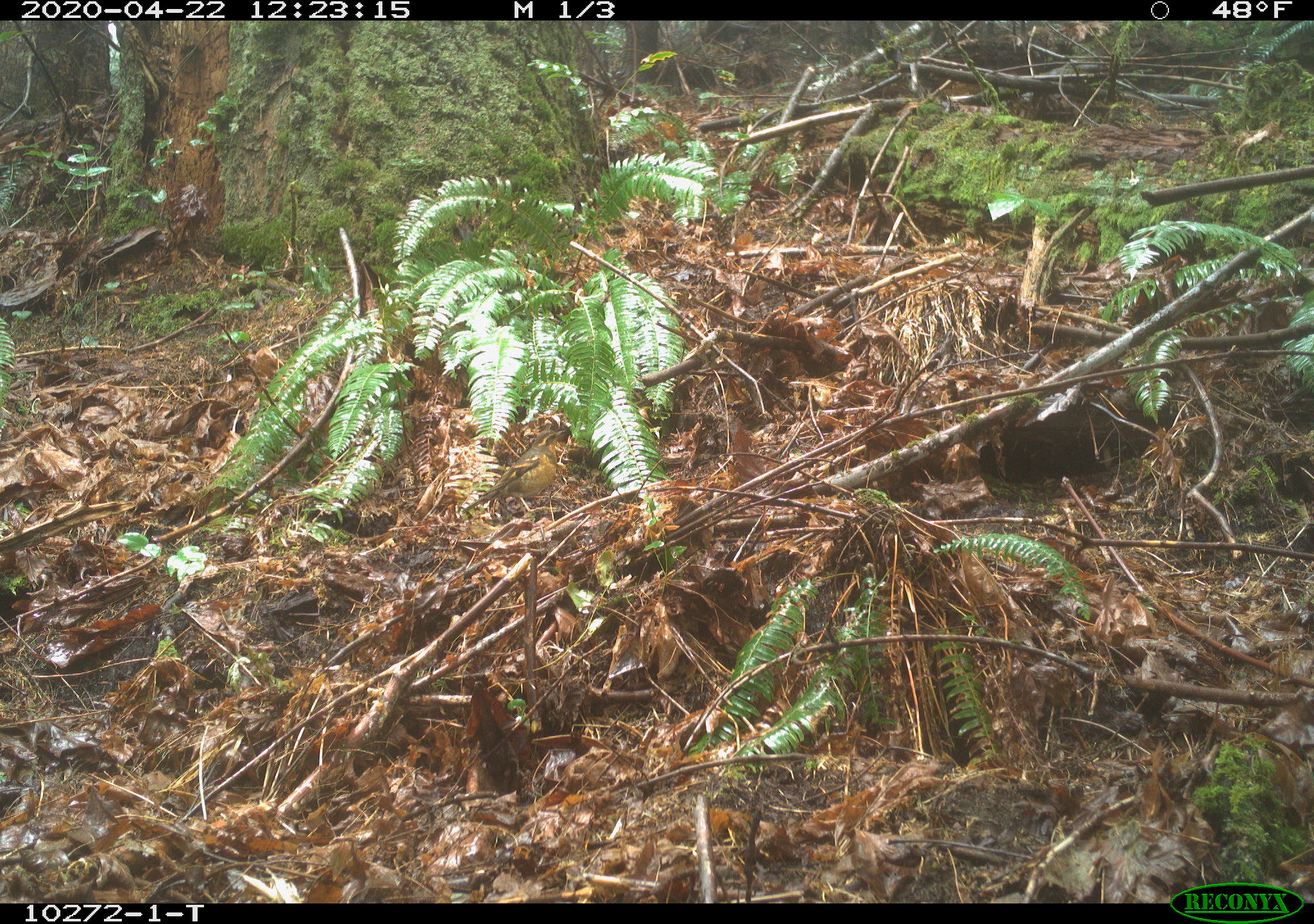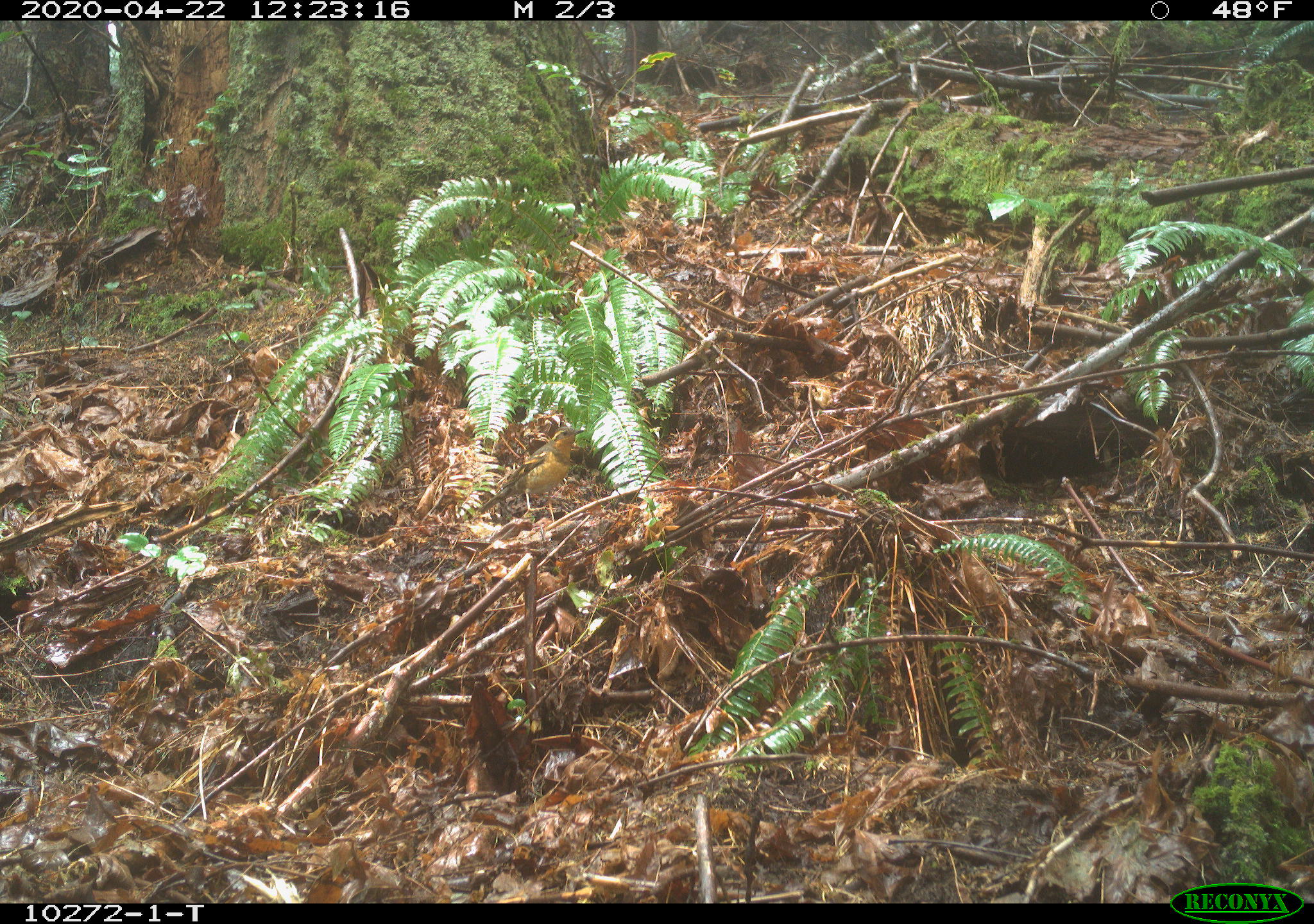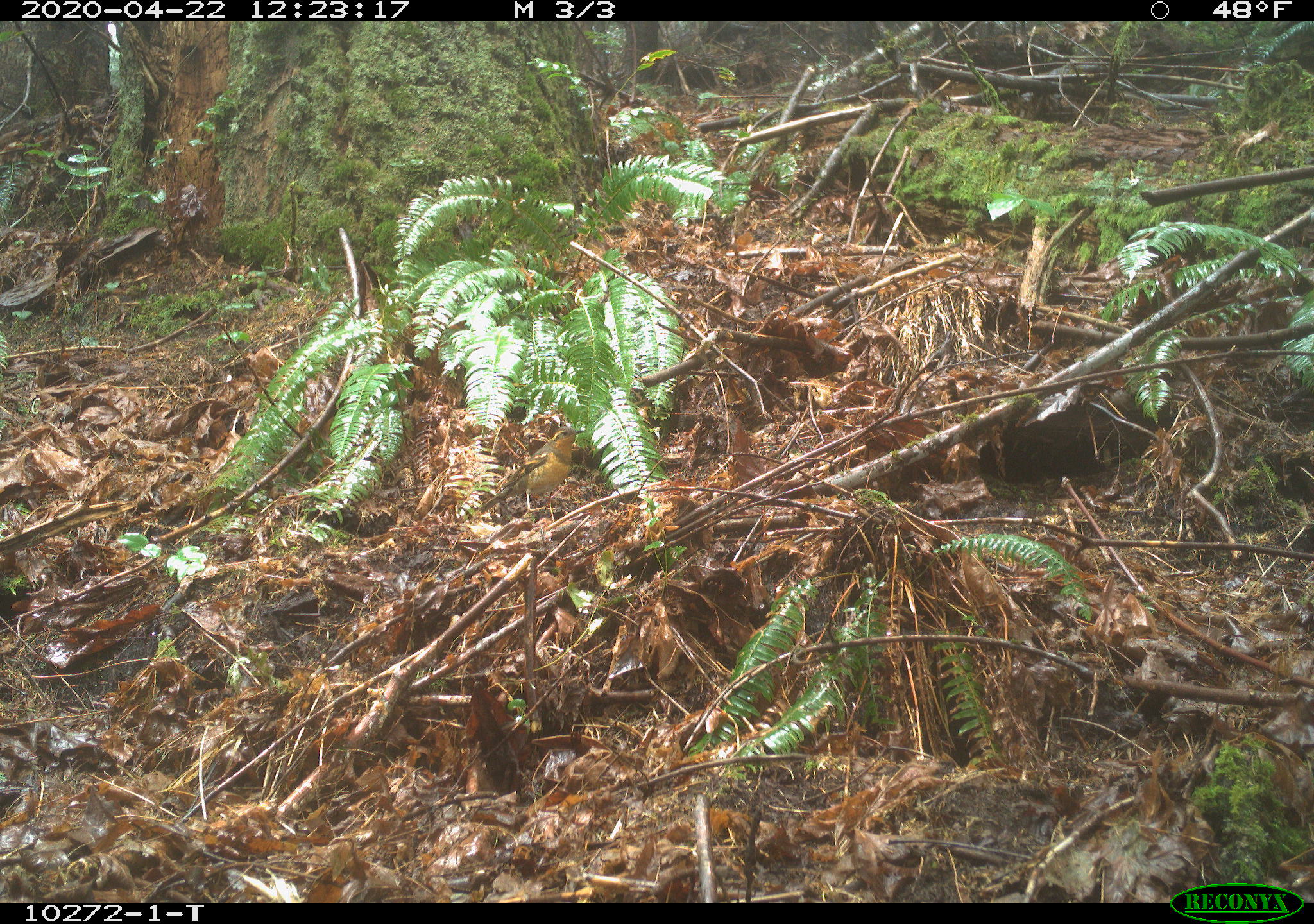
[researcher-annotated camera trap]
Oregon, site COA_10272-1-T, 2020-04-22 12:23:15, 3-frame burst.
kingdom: Animalia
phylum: Chordata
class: Aves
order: Passeriformes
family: Turdidae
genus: Ixoreus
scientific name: Ixoreus naevius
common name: varied thrush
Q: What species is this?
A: Varied thrush (Ixoreus naevius).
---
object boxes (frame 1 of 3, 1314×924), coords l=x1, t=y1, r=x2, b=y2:
varied thrush: l=460, t=428, r=566, b=516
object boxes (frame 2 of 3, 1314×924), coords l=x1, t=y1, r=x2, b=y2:
varied thrush: l=491, t=425, r=584, b=508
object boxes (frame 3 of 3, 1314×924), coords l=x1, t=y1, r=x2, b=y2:
varied thrush: l=491, t=425, r=584, b=508